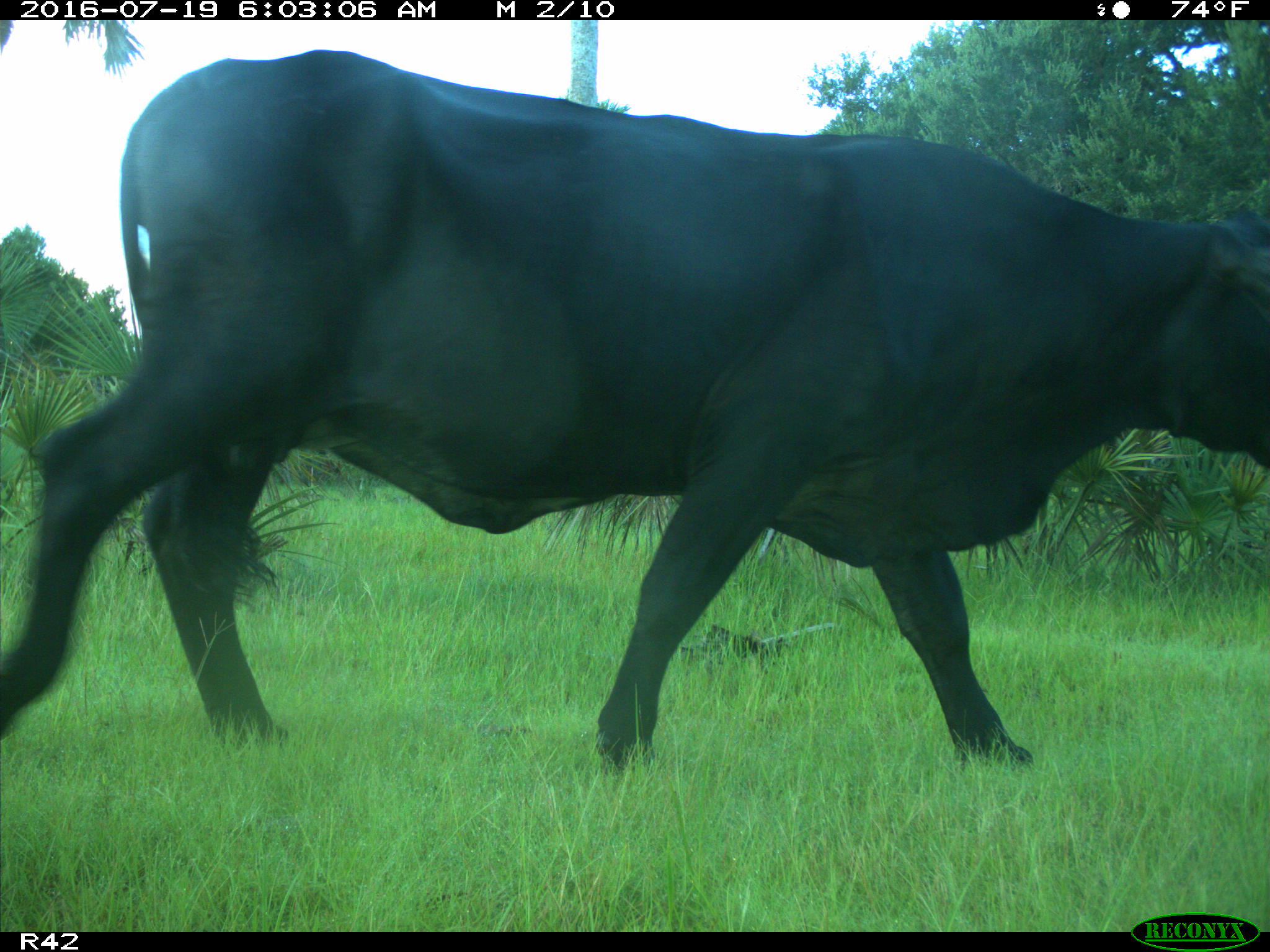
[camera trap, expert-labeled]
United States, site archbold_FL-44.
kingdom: Animalia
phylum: Chordata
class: Mammalia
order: Artiodactyla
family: Bovidae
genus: Bos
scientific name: Bos taurus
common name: domestic cow